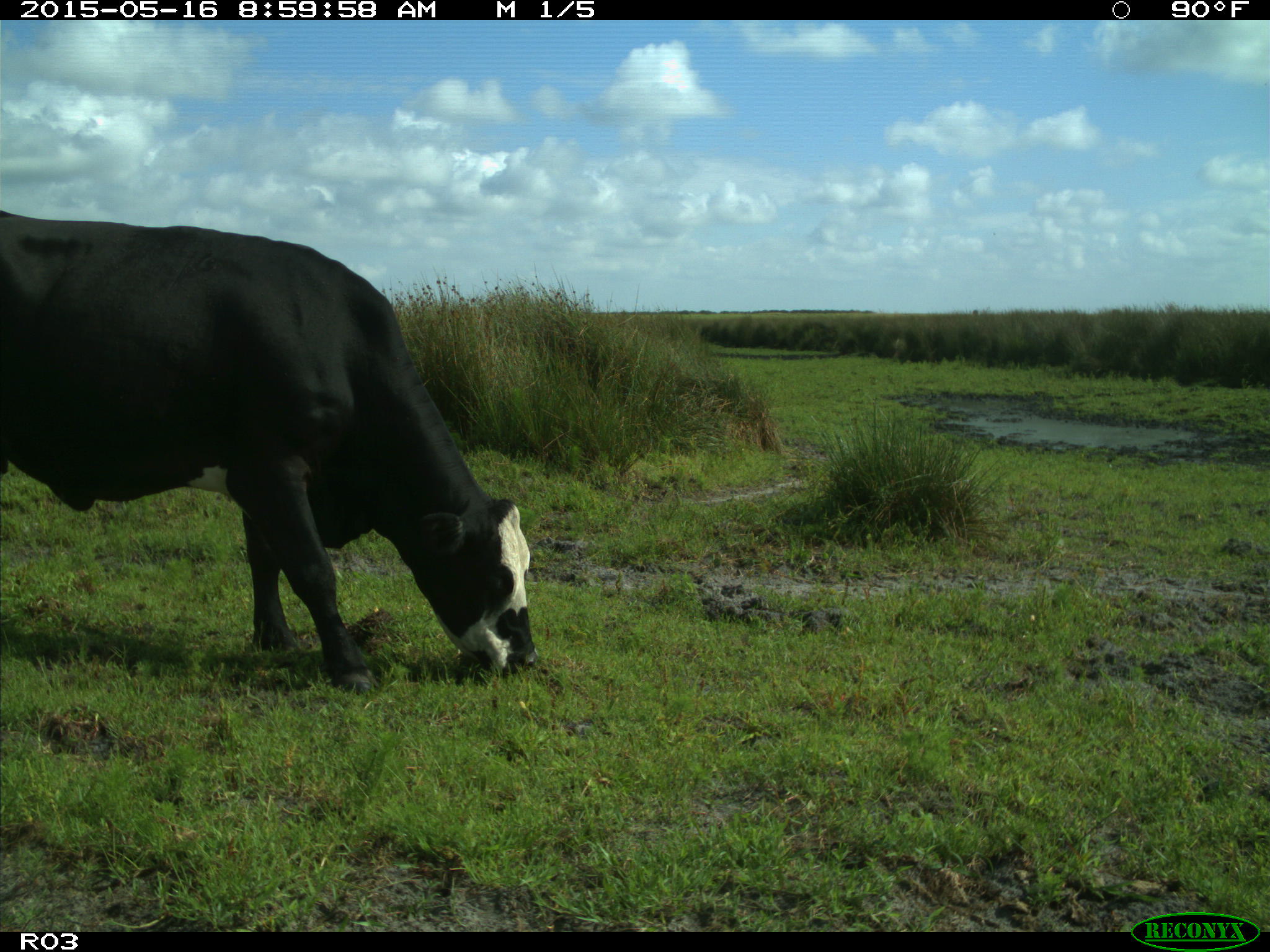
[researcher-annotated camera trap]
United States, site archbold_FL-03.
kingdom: Animalia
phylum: Chordata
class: Mammalia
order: Artiodactyla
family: Bovidae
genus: Bos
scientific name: Bos taurus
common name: domestic cow